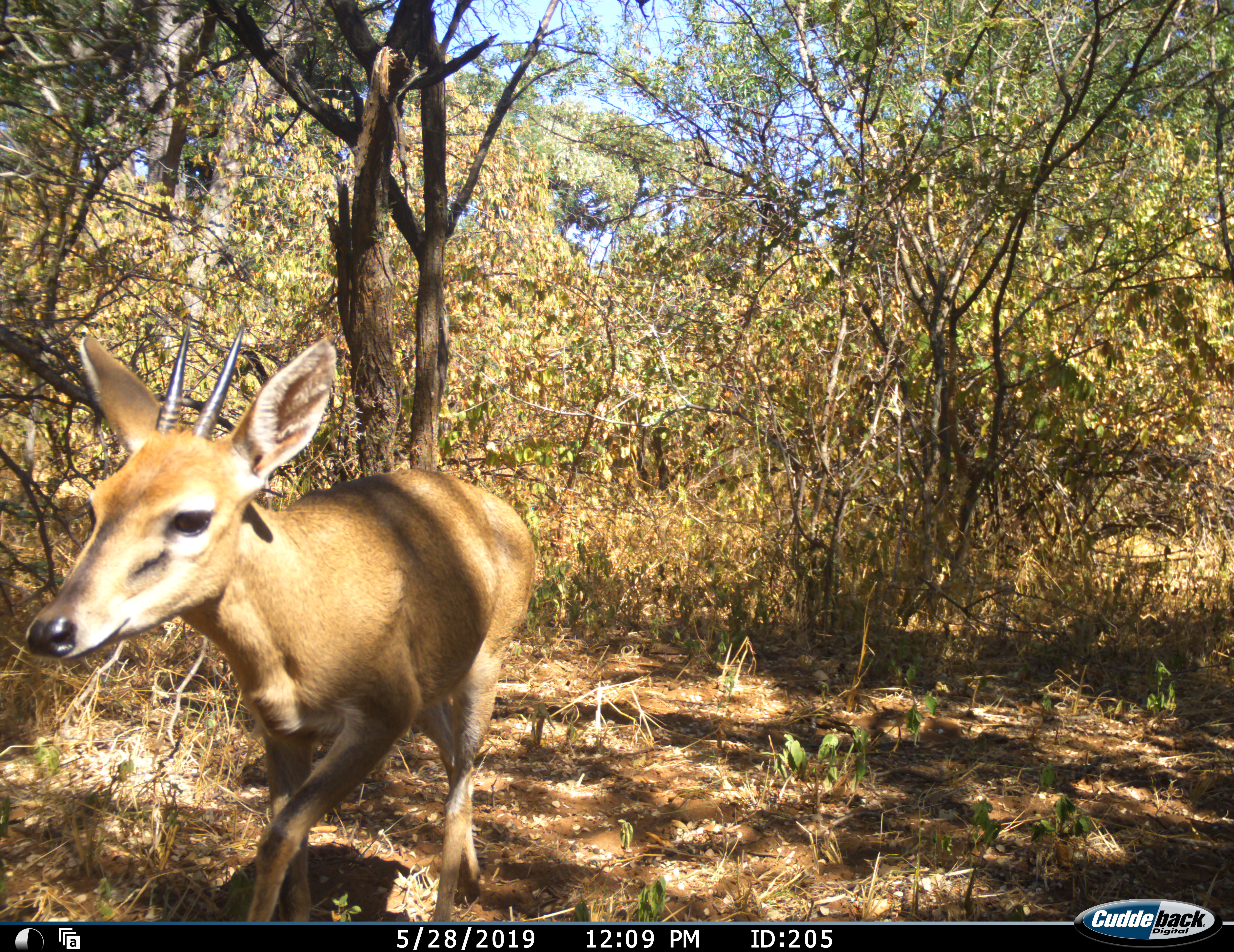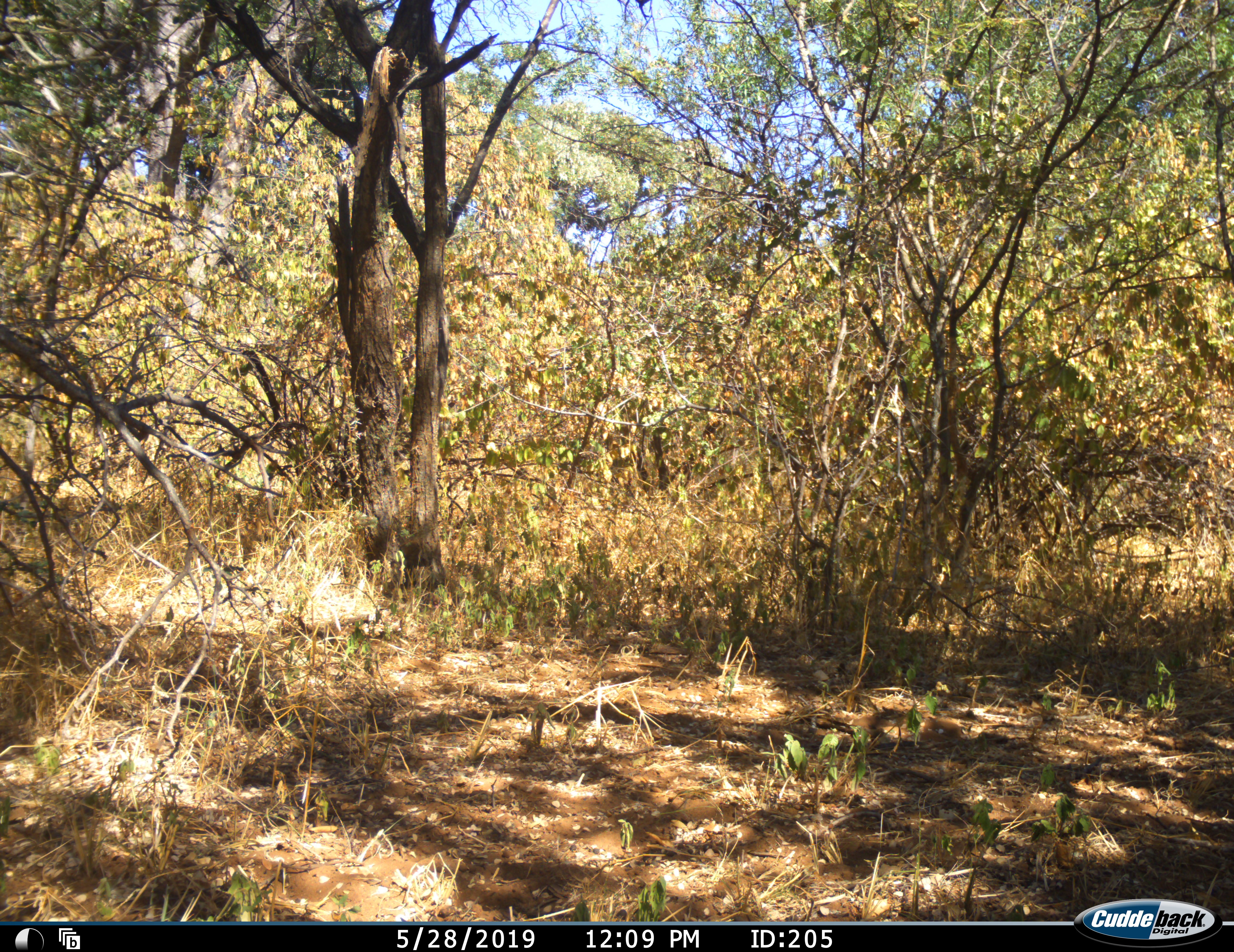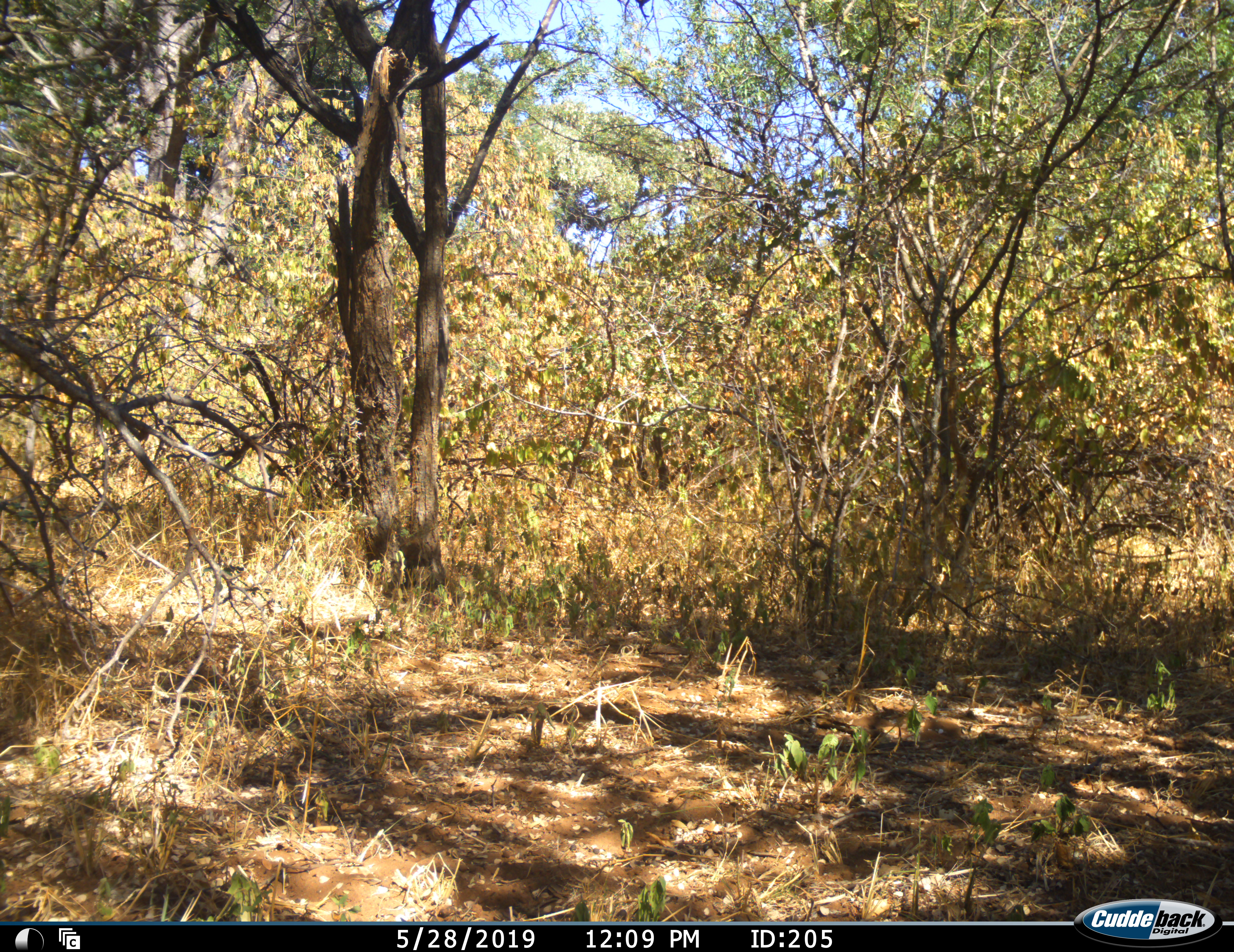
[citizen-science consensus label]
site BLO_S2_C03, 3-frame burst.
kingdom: Animalia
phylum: Chordata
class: Mammalia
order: Artiodactyla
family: Bovidae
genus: Sylvicapra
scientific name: Sylvicapra grimmia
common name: common duiker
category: duikercommongrey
Duikercommongrey (common duiker) (Sylvicapra grimmia), count 1. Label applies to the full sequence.